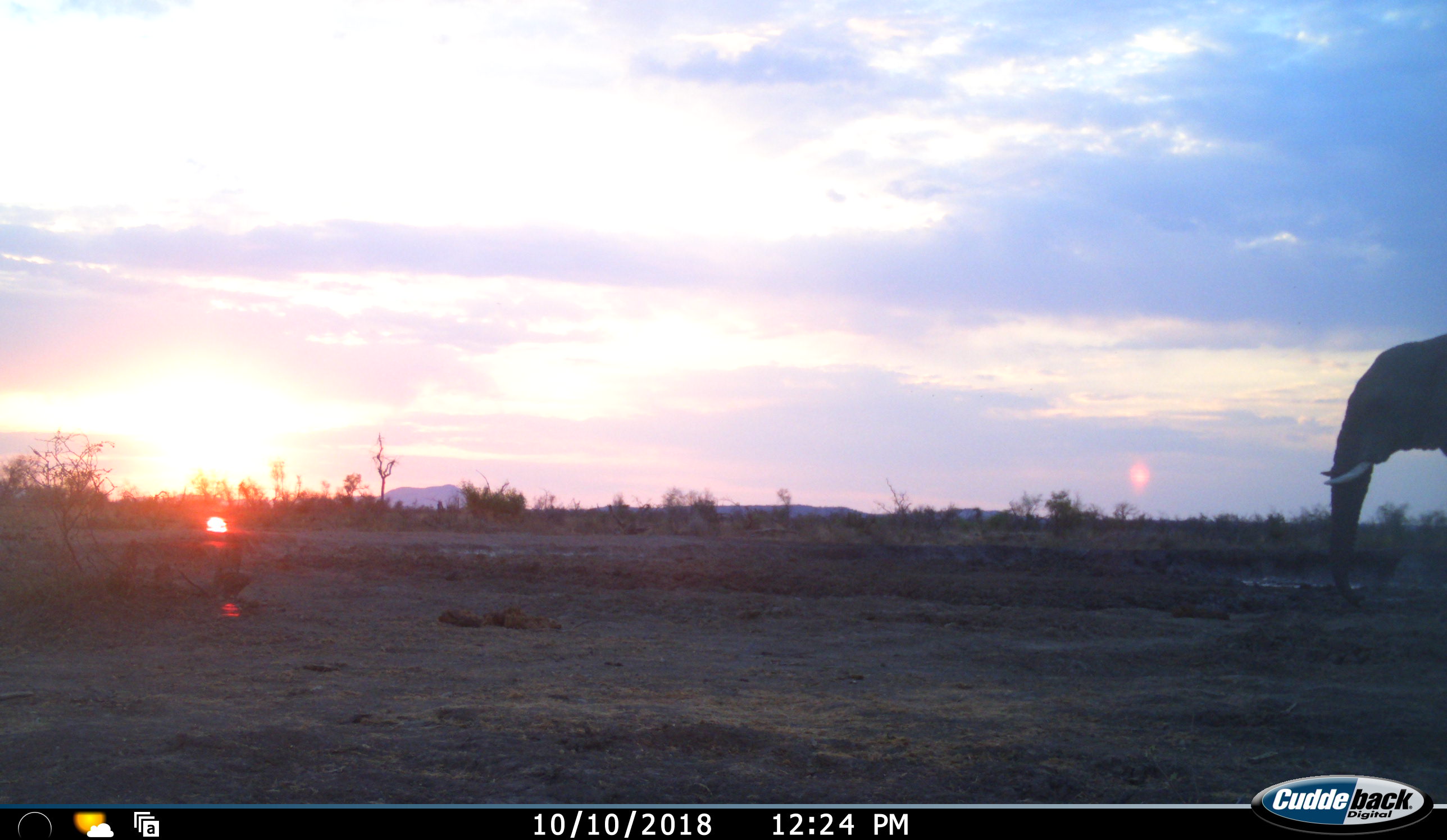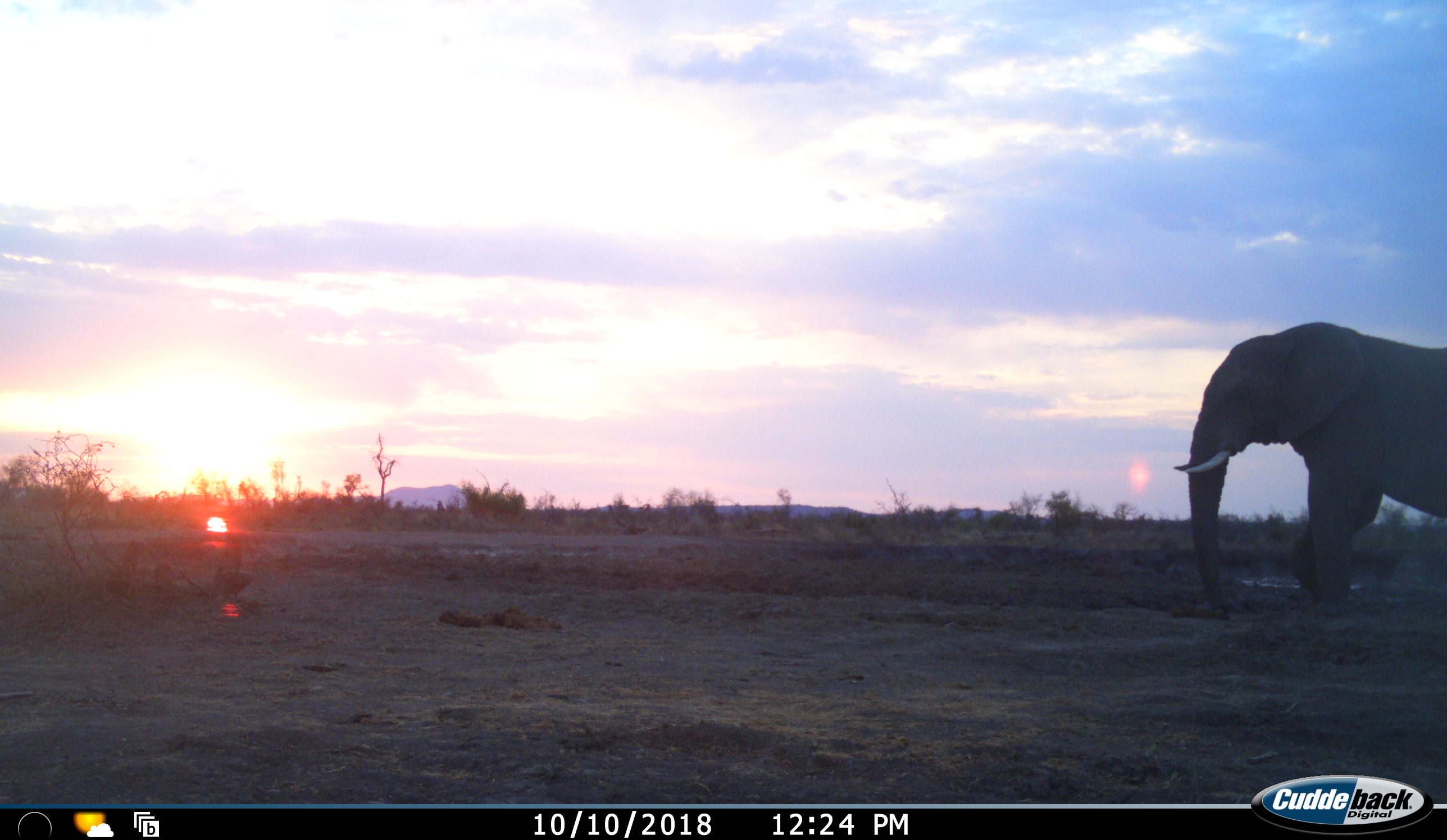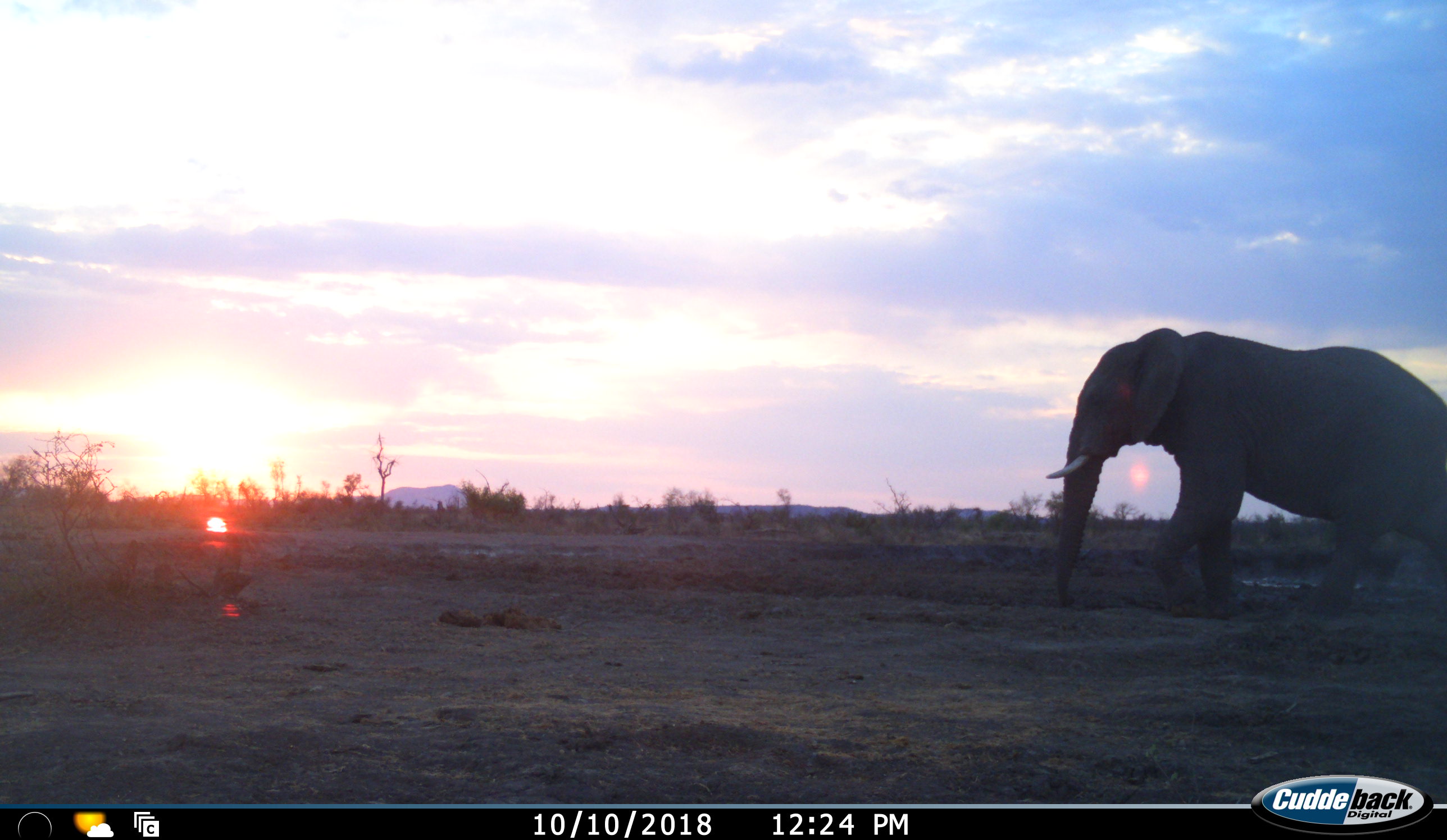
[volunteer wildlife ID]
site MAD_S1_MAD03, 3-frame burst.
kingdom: Animalia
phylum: Chordata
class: Mammalia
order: Proboscidea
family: Elephantidae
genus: Loxodonta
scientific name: Loxodonta africana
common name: african bush elephant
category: elephant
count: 1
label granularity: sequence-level